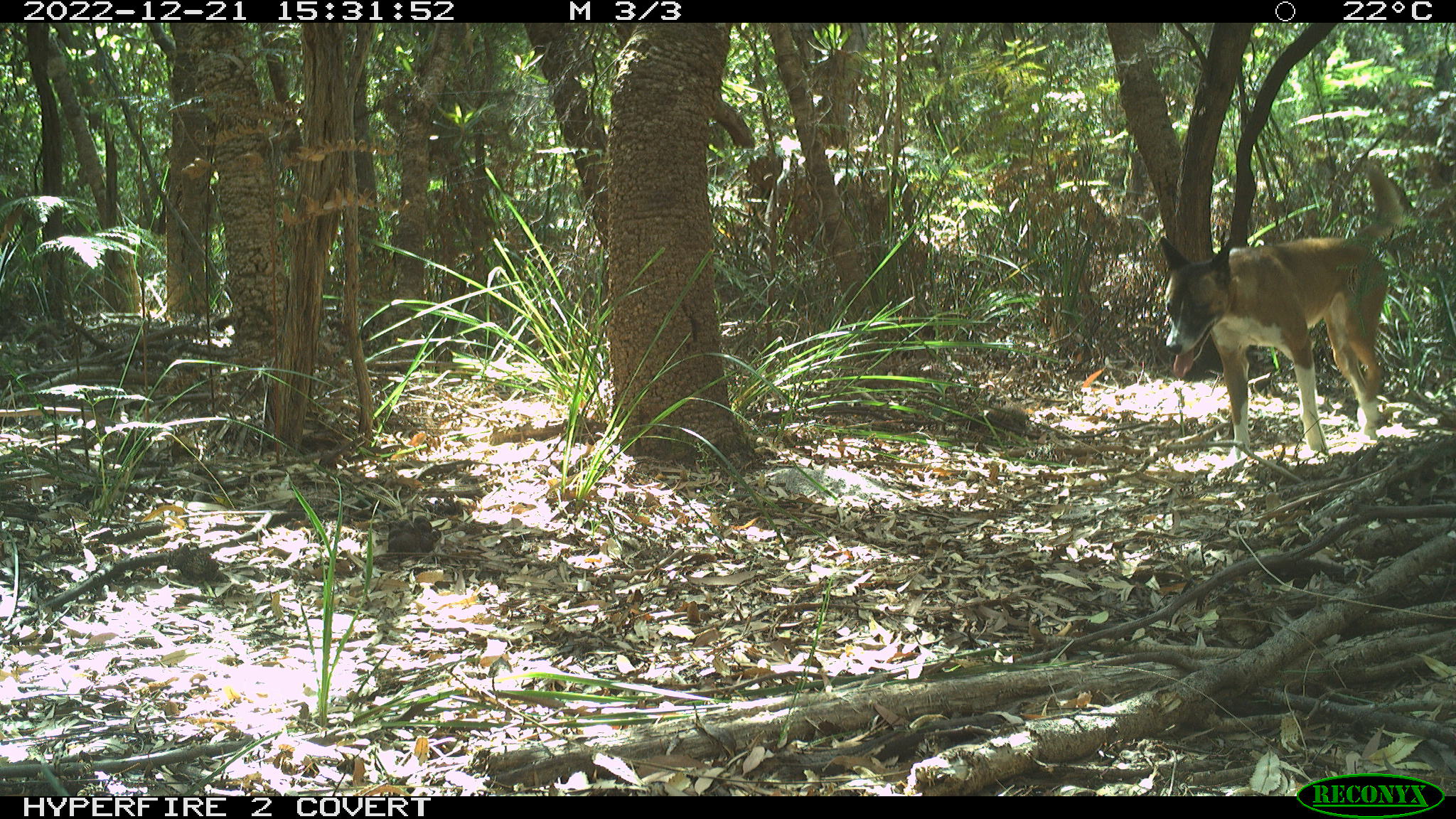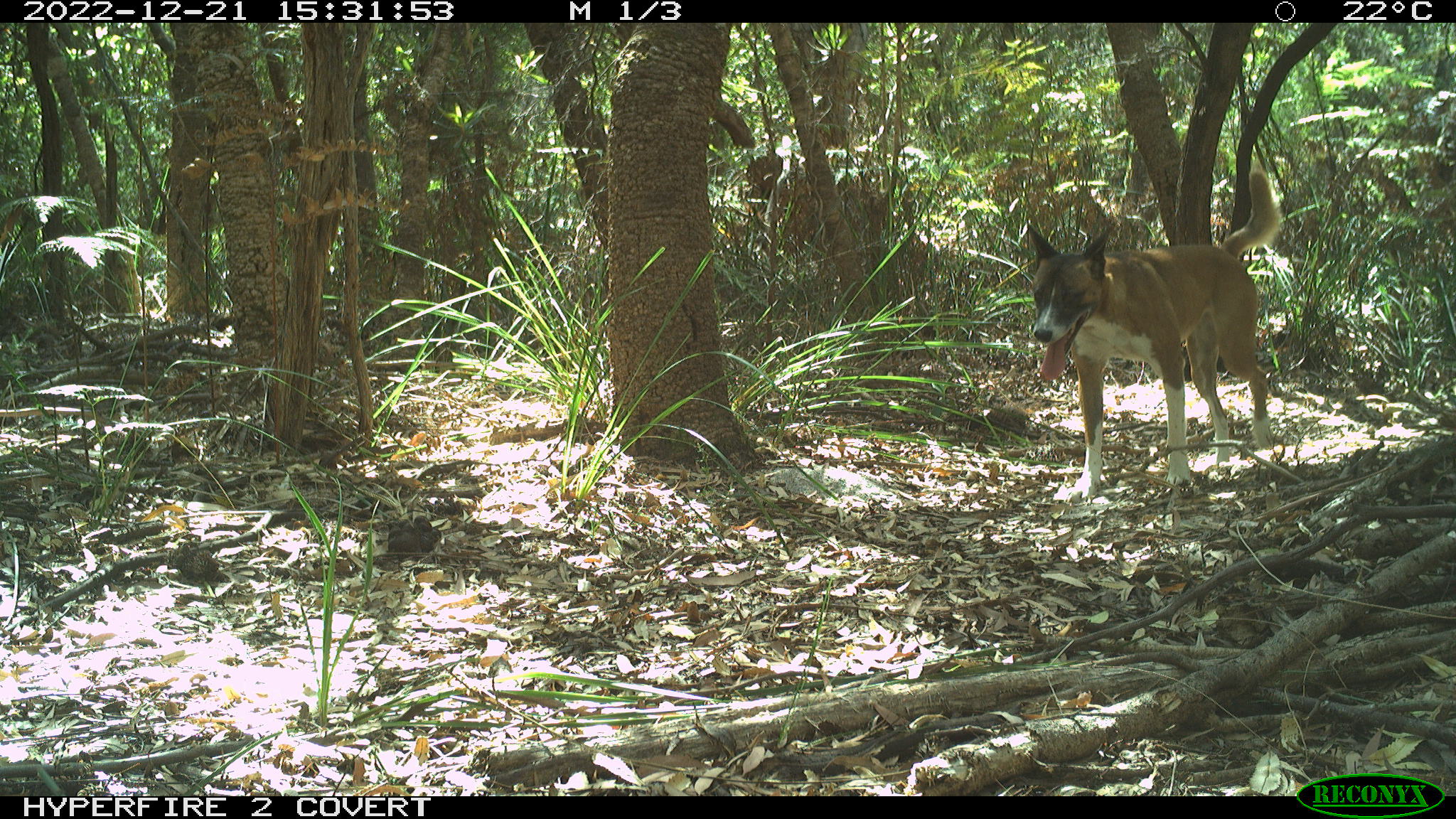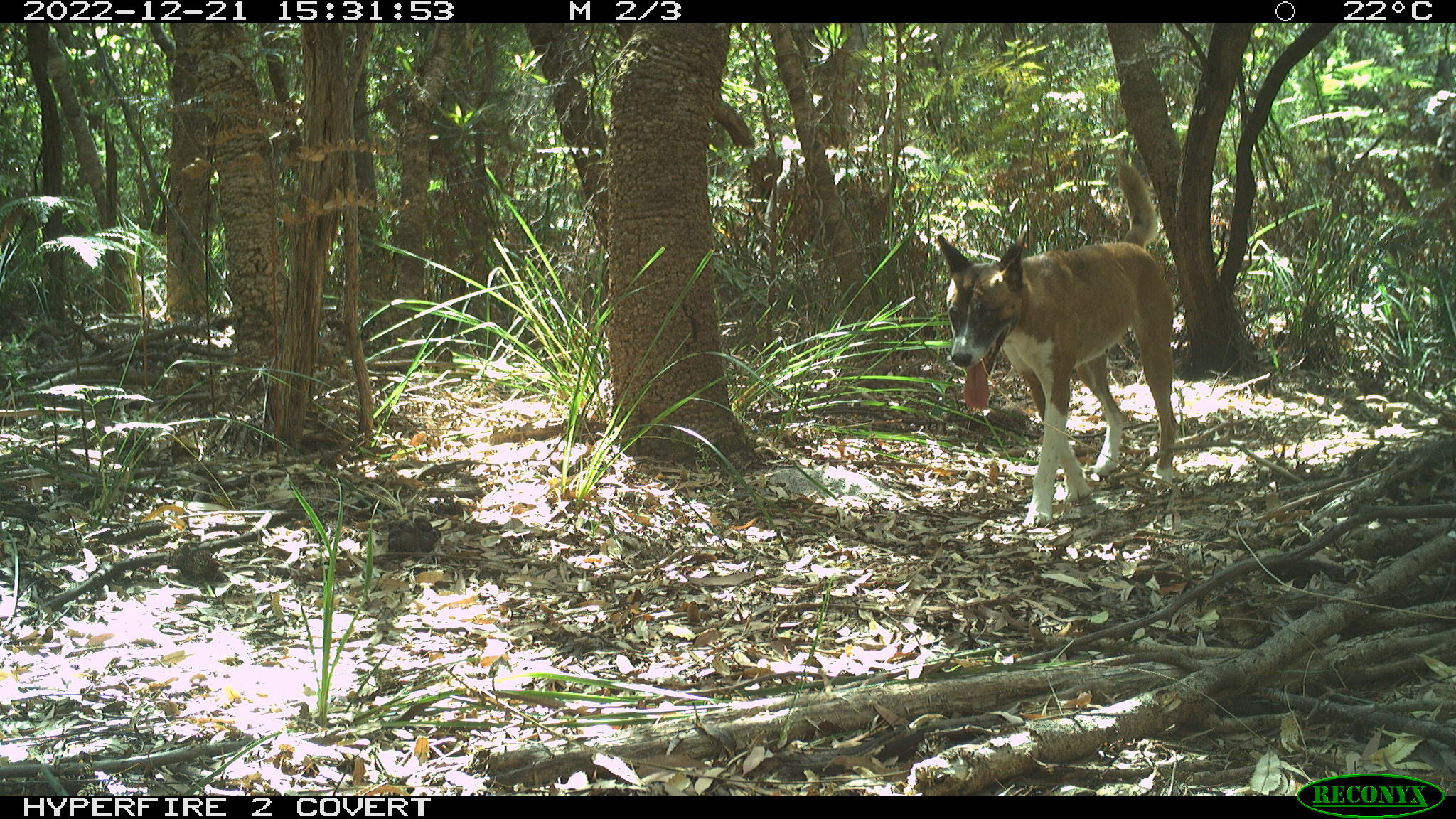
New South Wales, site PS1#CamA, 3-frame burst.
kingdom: Animalia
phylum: Chordata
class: Mammalia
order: Carnivora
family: Canidae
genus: Canis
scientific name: Canis familiaris dingo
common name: dingo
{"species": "dingo (Canis familiaris dingo)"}